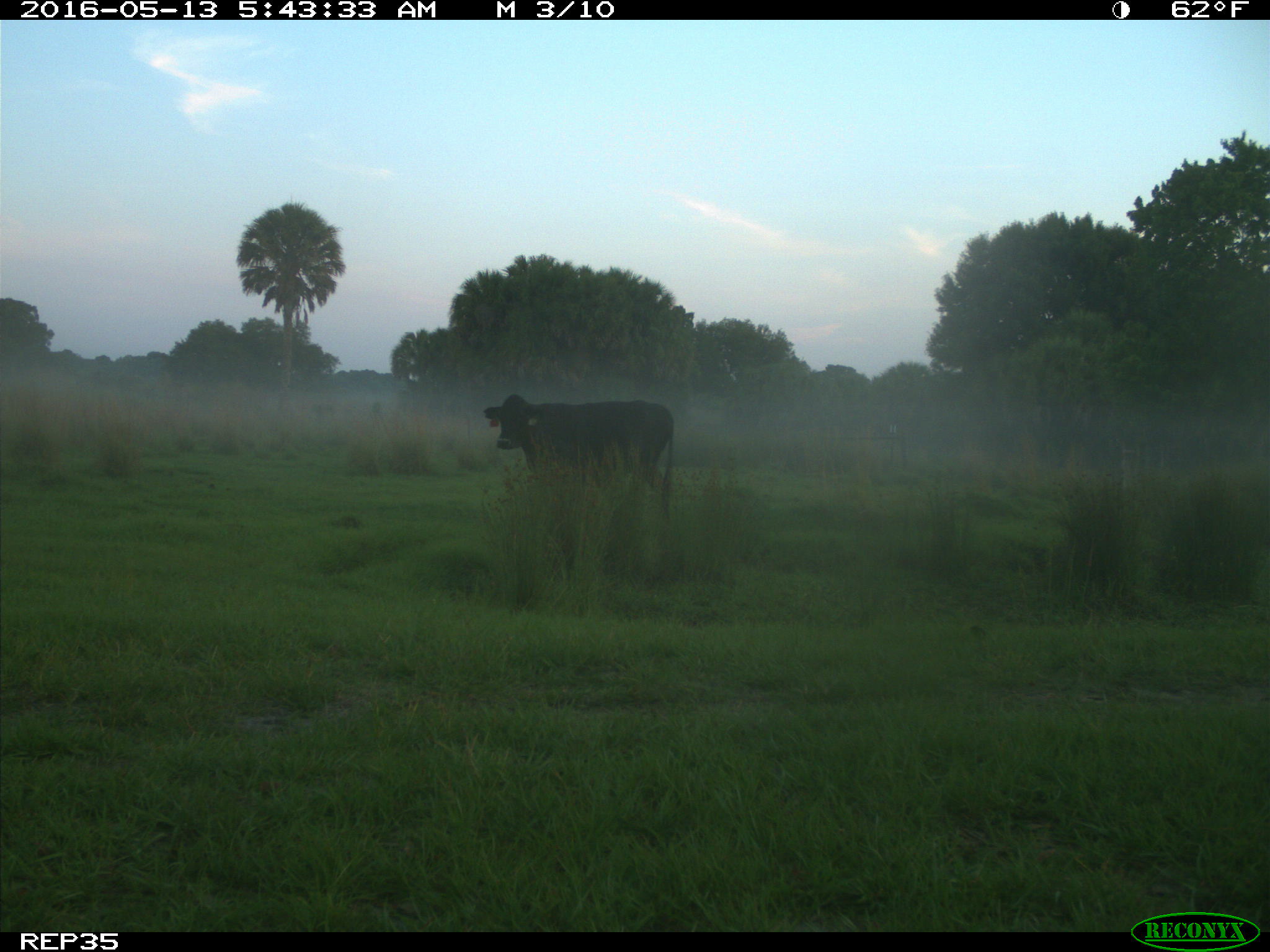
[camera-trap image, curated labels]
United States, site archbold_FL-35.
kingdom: Animalia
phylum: Chordata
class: Mammalia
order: Artiodactyla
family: Bovidae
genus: Bos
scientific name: Bos taurus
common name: domestic cow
Bos taurus (domestic cow).